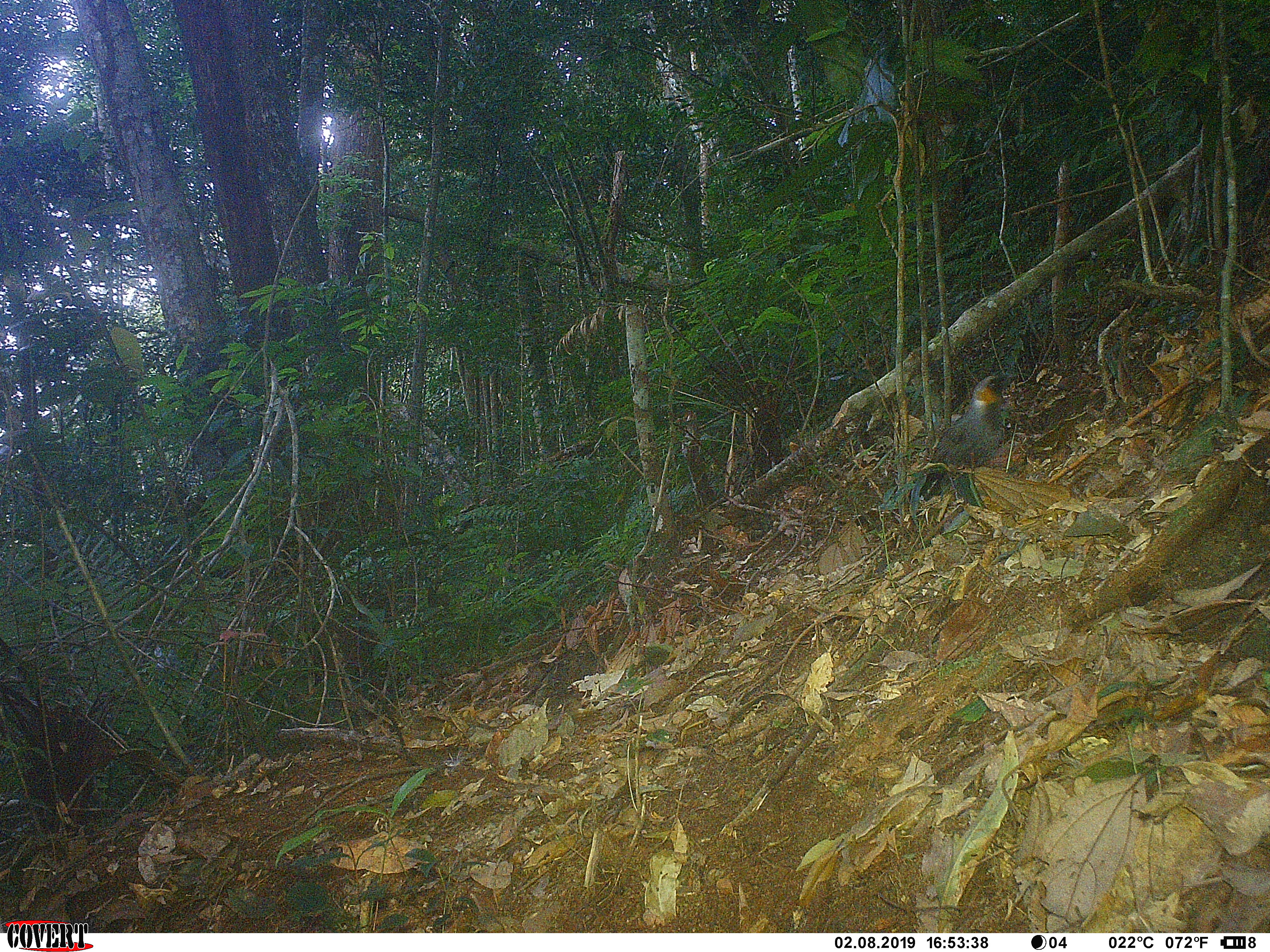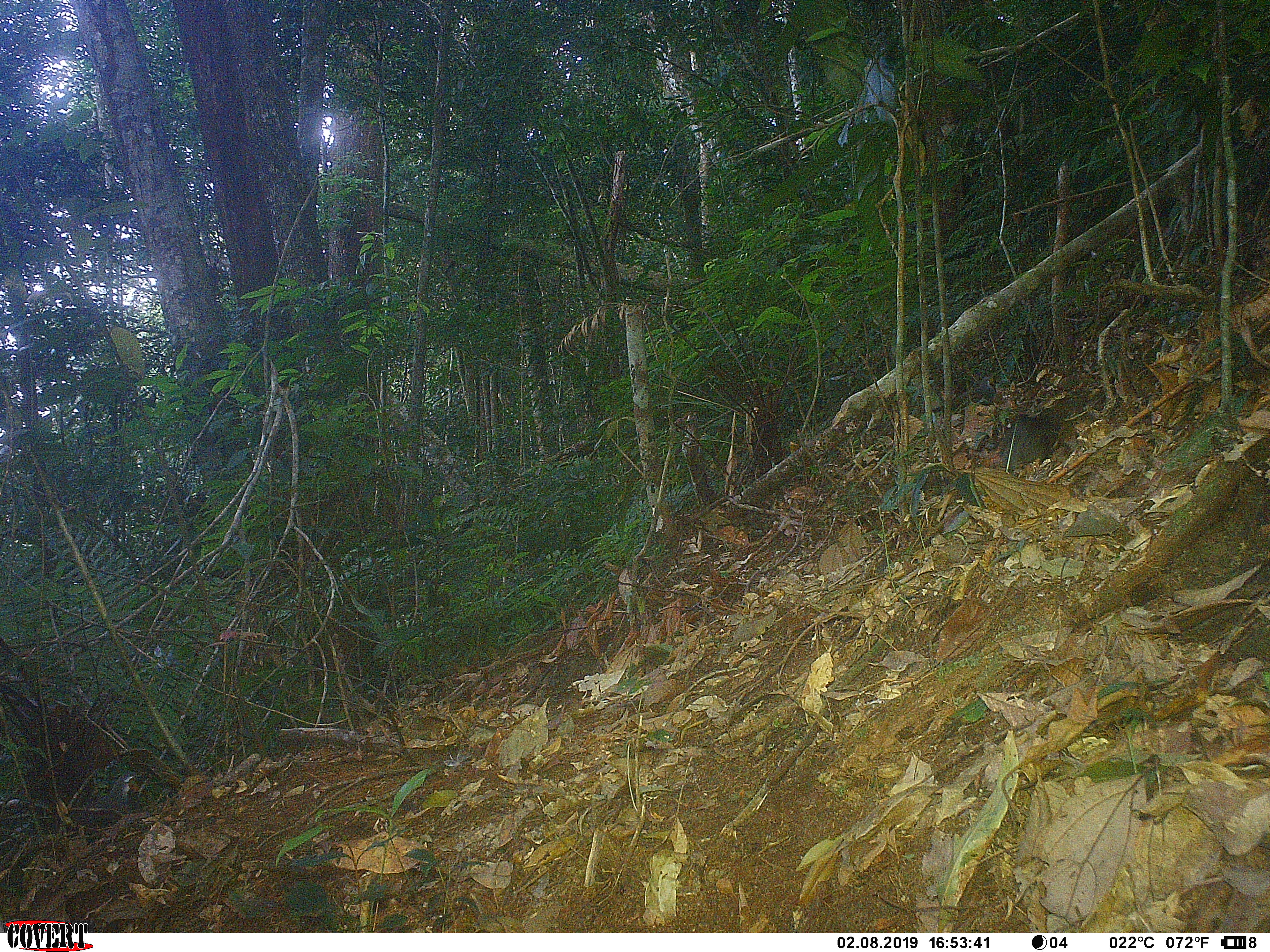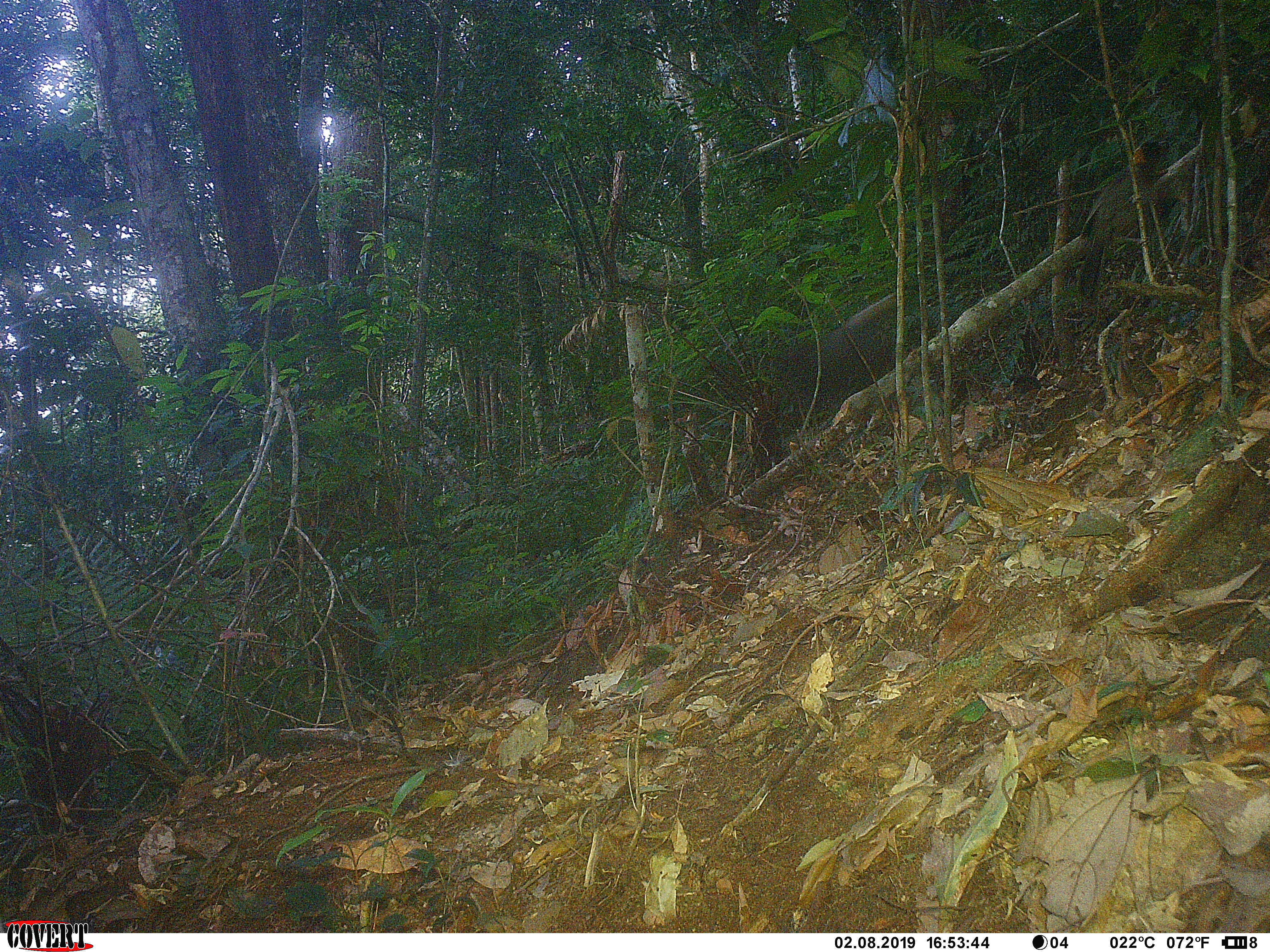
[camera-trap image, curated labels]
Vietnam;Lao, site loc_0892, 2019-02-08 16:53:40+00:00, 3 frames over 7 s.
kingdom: Animalia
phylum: Chordata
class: Aves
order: Passeriformes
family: Leiothrichidae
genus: Garrulax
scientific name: Garrulax castanotis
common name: rufous-cheeked laughingthrush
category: rufous cheeked laughingthrush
Rufous cheeked laughingthrush (rufous-cheeked laughingthrush) (Garrulax castanotis). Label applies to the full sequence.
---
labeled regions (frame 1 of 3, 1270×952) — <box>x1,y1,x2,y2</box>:
rufous cheeked laughingthrush: <box>907,374,1016,501</box>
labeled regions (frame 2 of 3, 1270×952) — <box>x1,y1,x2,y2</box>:
rufous cheeked laughingthrush: <box>996,406,1064,477</box>; <box>930,376,997,415</box>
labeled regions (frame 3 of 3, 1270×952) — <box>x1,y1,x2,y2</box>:
rufous cheeked laughingthrush: <box>767,281,911,420</box>; <box>1075,137,1174,302</box>